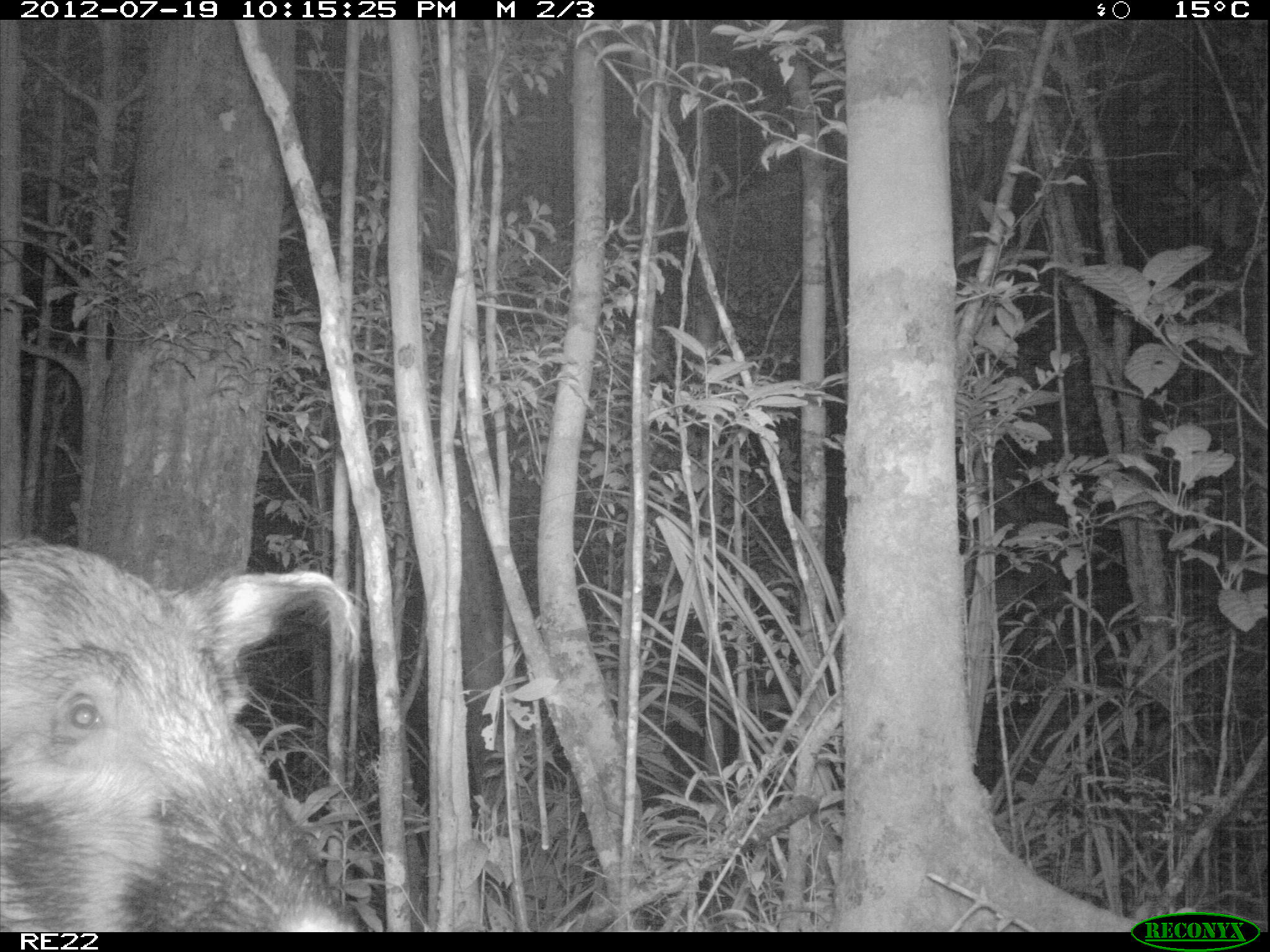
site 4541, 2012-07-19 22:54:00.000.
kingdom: Animalia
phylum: Chordata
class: Mammalia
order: Artiodactyla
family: Suidae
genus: Potamochoerus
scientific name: Potamochoerus larvatus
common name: bushpig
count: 1